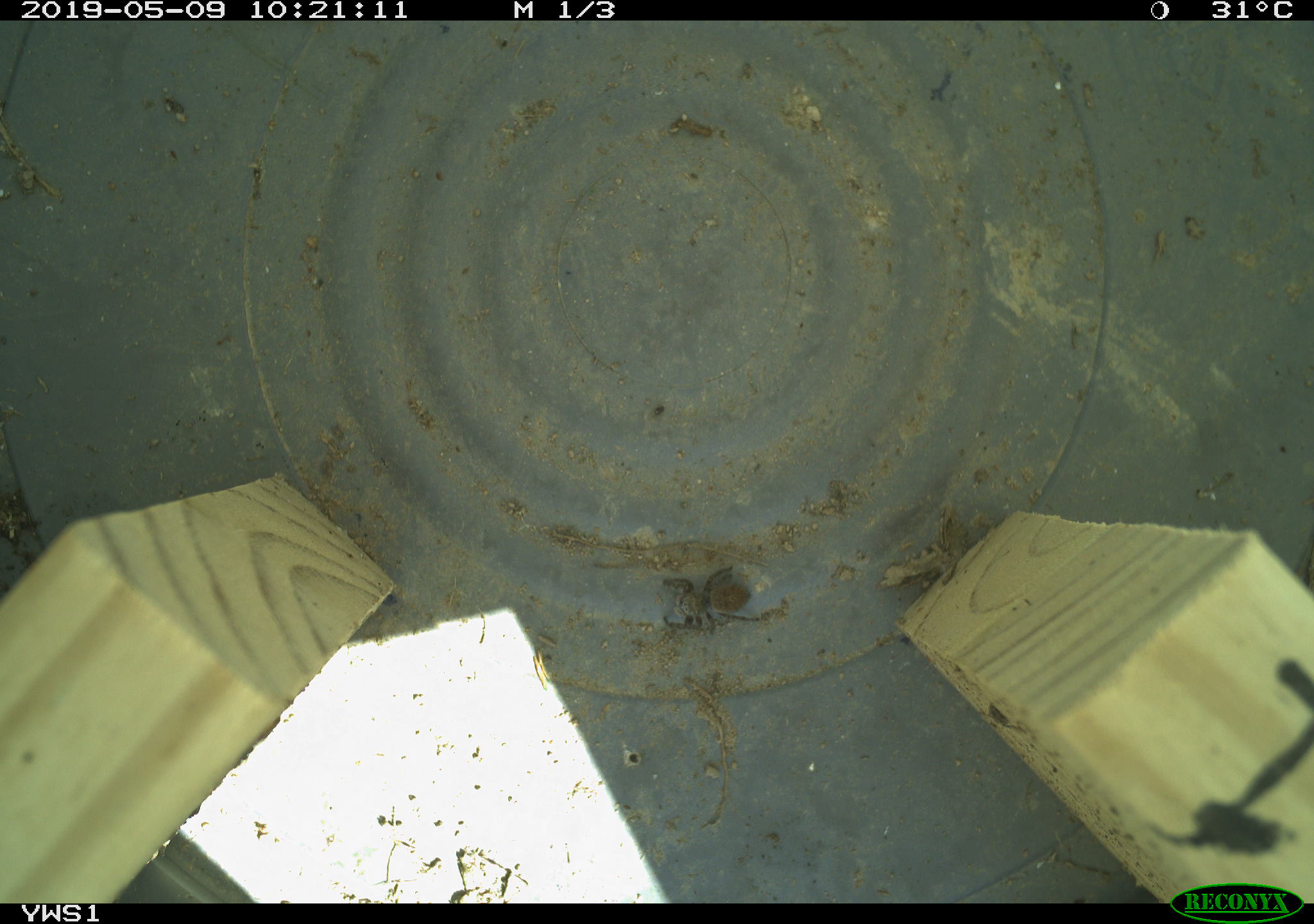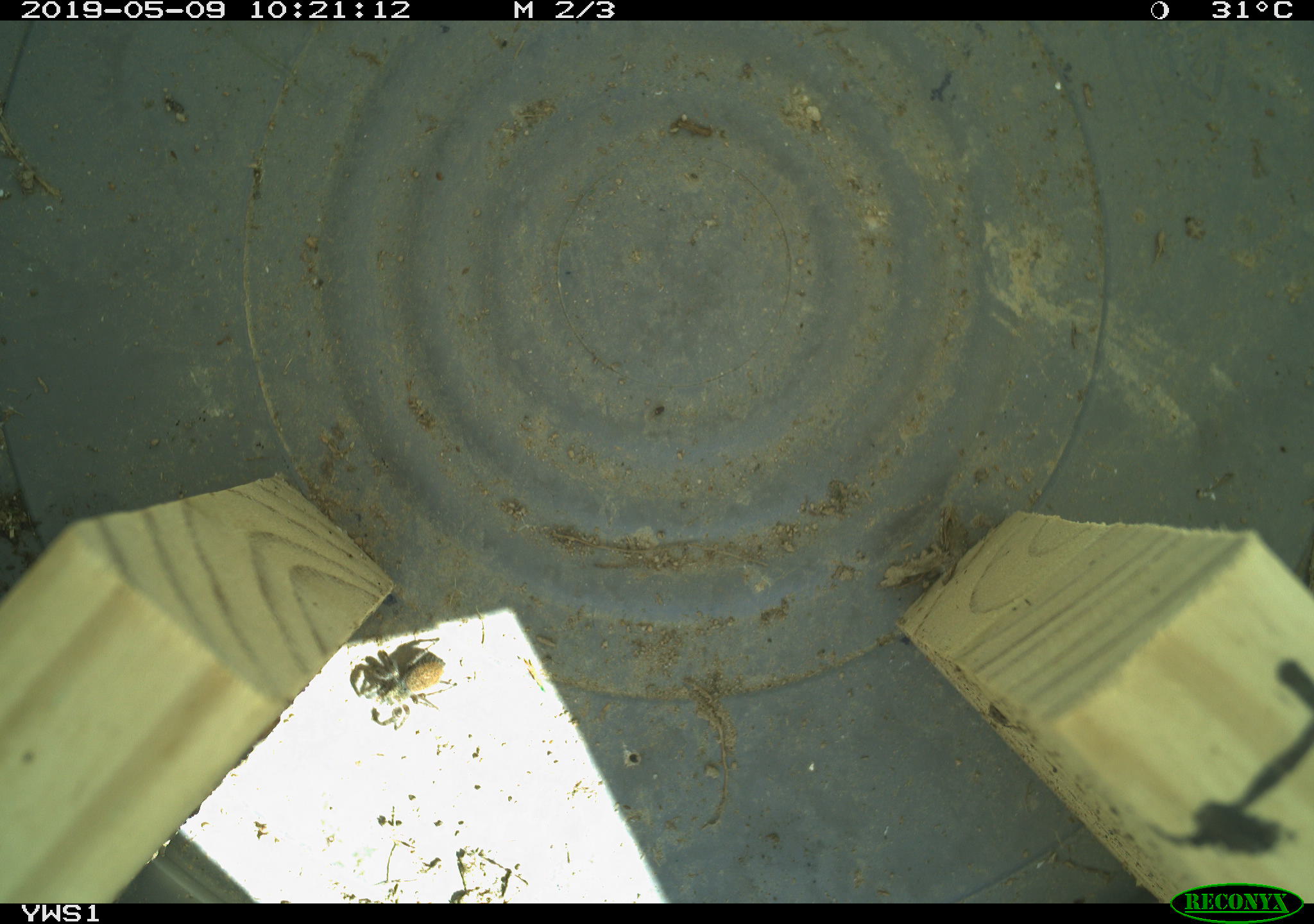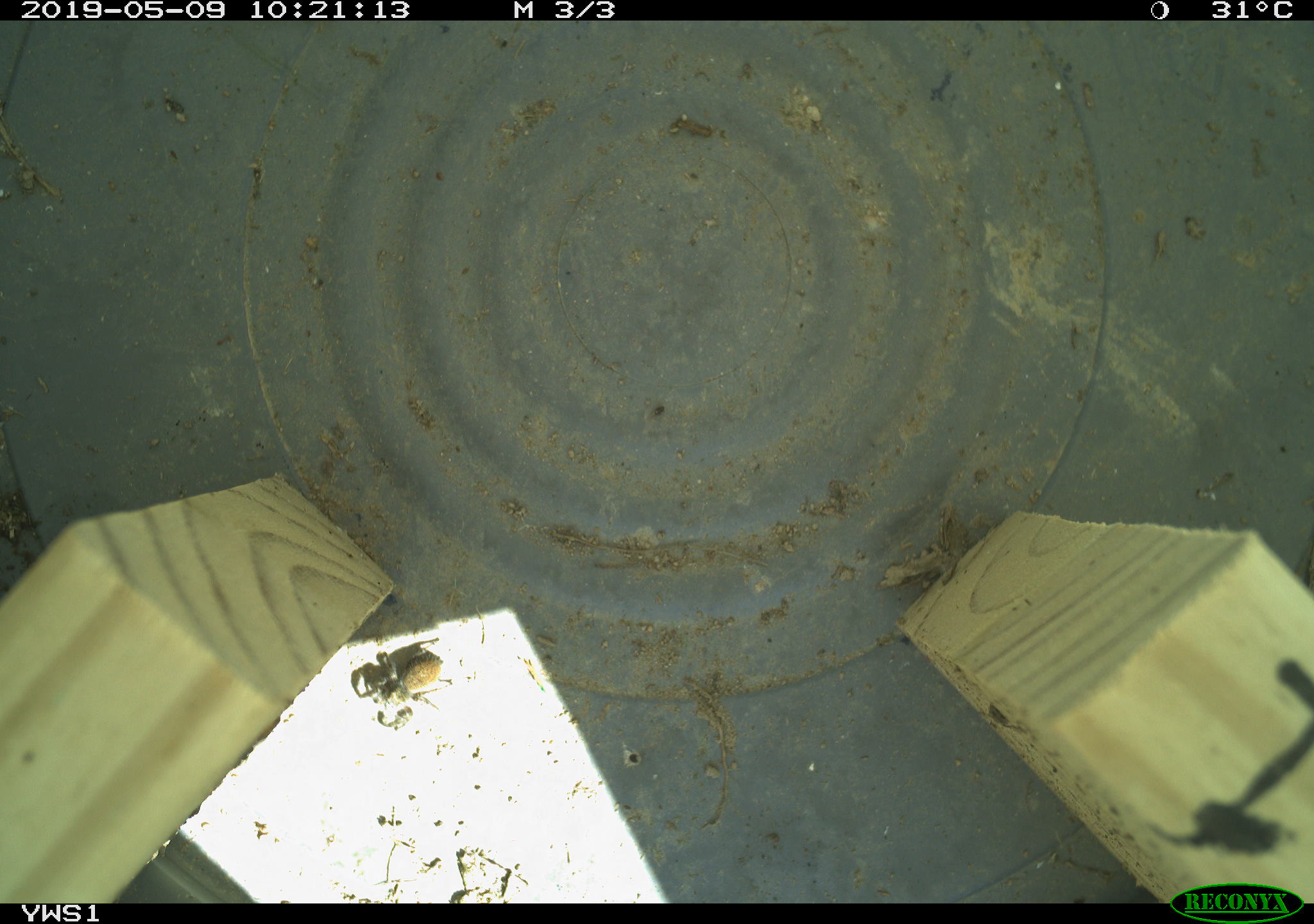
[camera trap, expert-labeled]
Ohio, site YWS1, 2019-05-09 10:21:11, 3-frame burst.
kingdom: Animalia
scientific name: Animalia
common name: animal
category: invertebrate